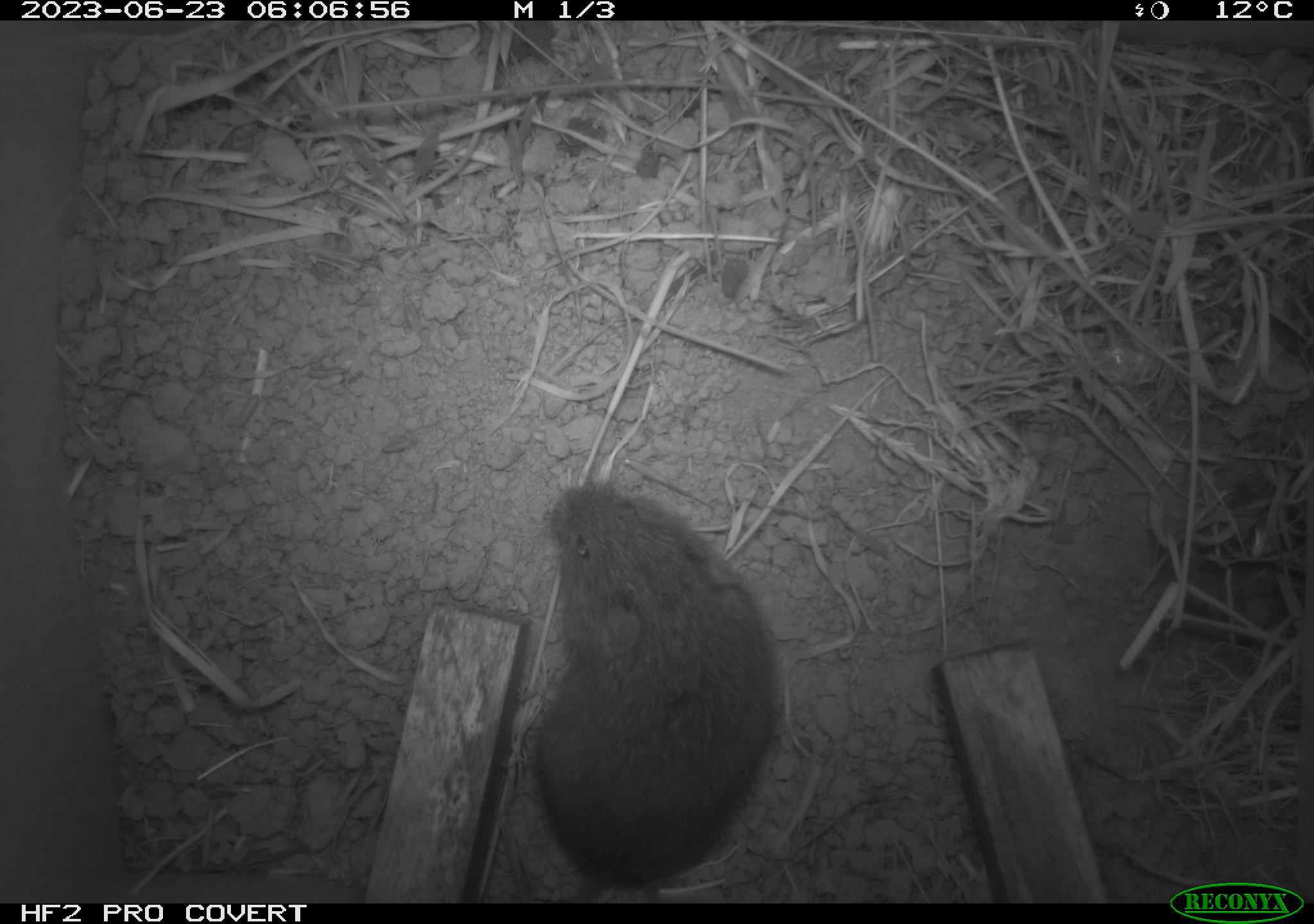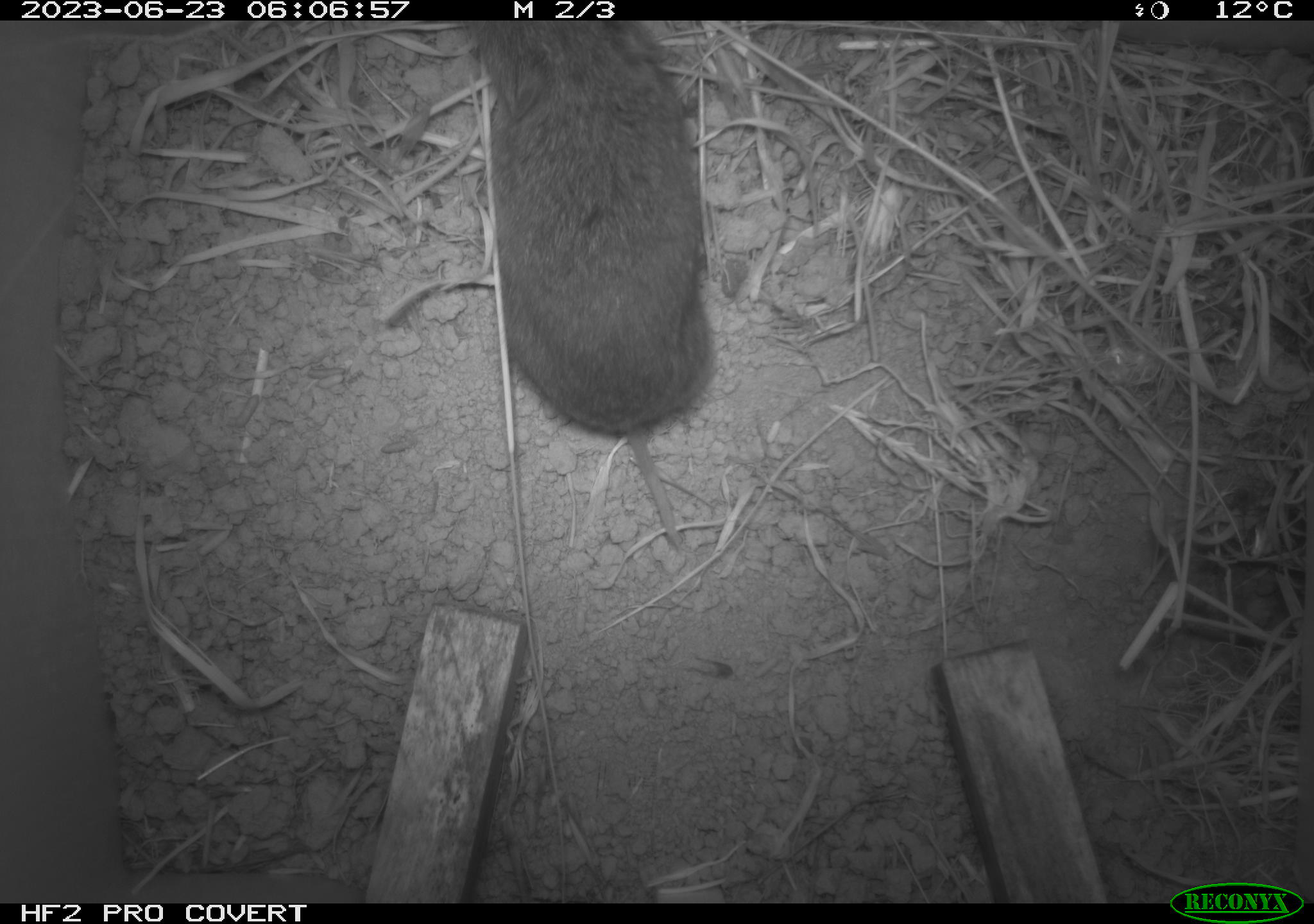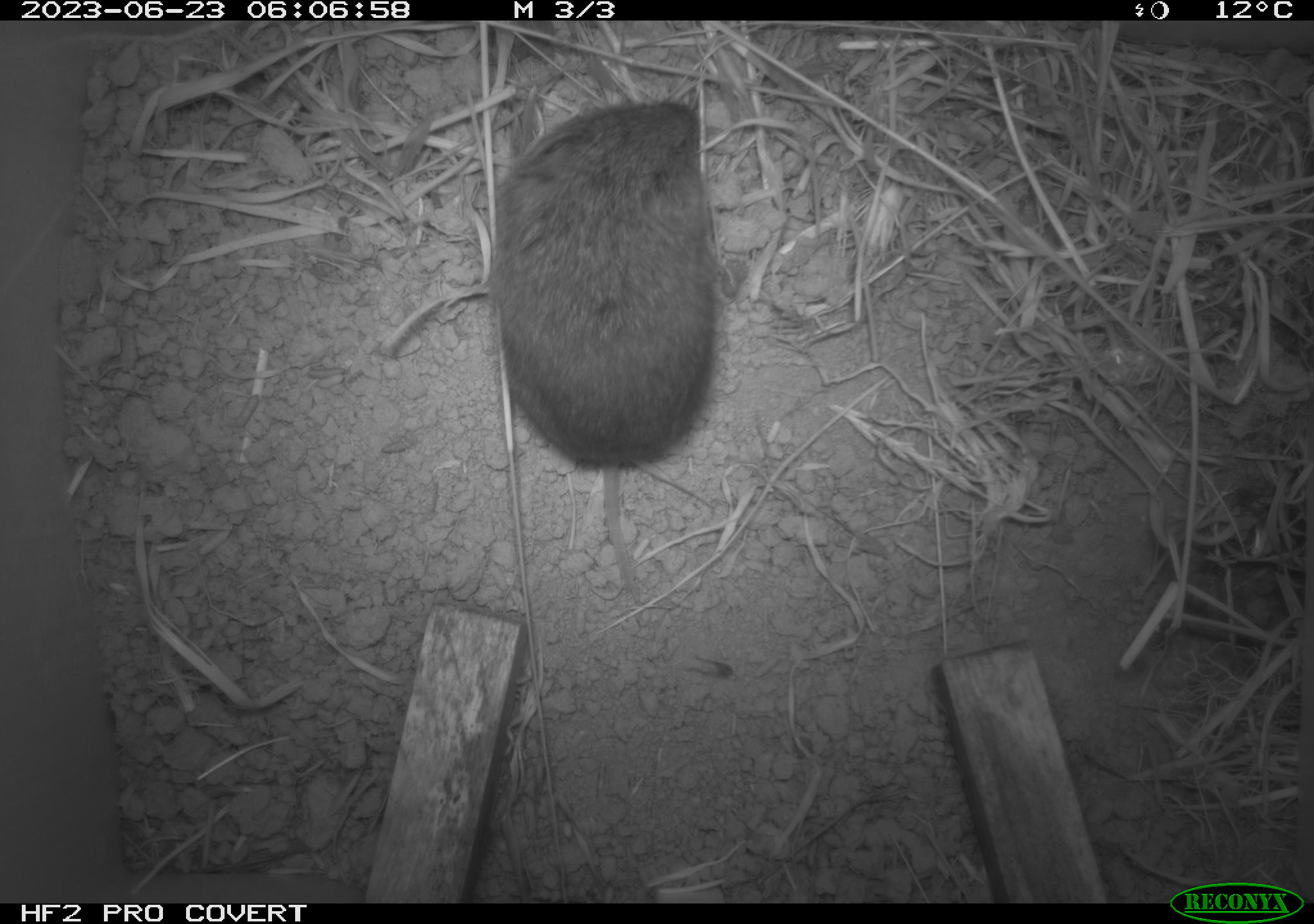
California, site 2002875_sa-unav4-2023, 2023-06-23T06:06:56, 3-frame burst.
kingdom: Animalia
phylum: Chordata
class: Mammalia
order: Rodentia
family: Cricetidae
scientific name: Arvicolinae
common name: voles, lemmings, and muskrats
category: arvicolinae subfamily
Arvicolinae subfamily (voles, lemmings, and muskrats) (Arvicolinae).